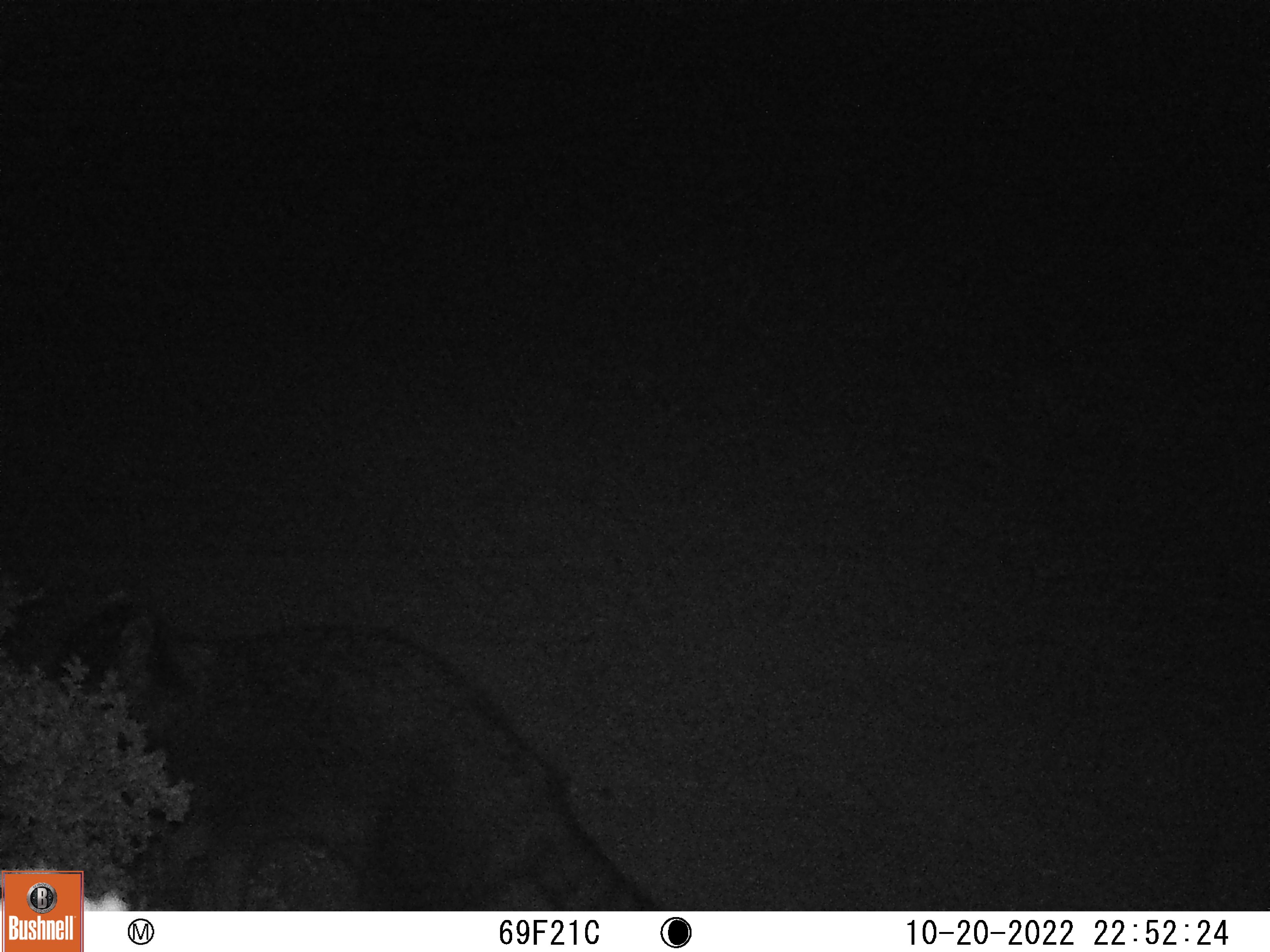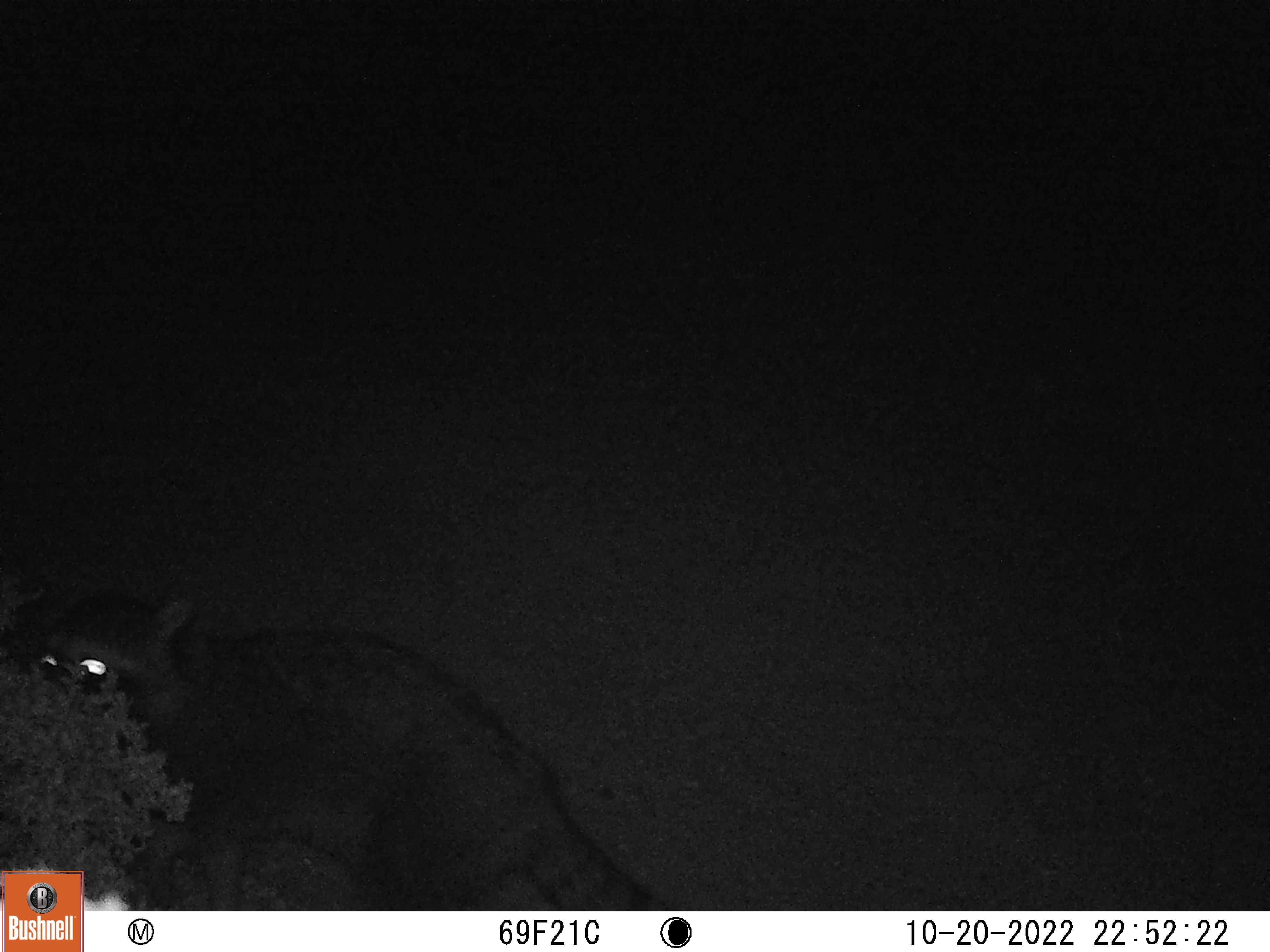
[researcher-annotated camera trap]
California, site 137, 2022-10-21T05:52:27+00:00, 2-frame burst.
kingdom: Animalia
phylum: Chordata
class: Mammalia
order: Carnivora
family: Procyonidae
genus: Procyon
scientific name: Procyon lotor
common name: raccoon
Raccoon (Procyon lotor).